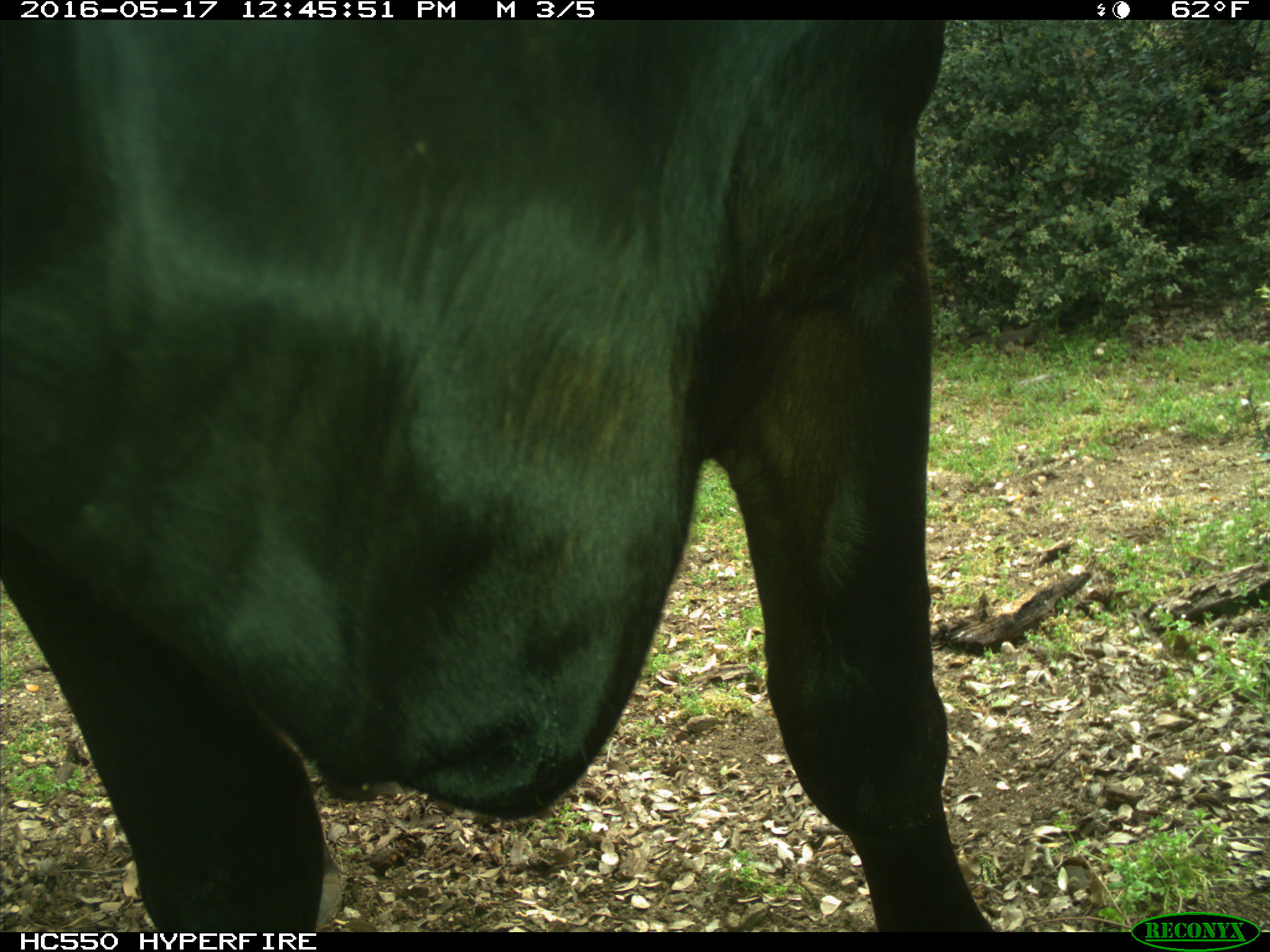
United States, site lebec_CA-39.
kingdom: Animalia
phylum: Chordata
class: Mammalia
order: Artiodactyla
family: Bovidae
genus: Bos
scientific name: Bos taurus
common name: domestic cow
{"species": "Bos taurus (domestic cow)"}